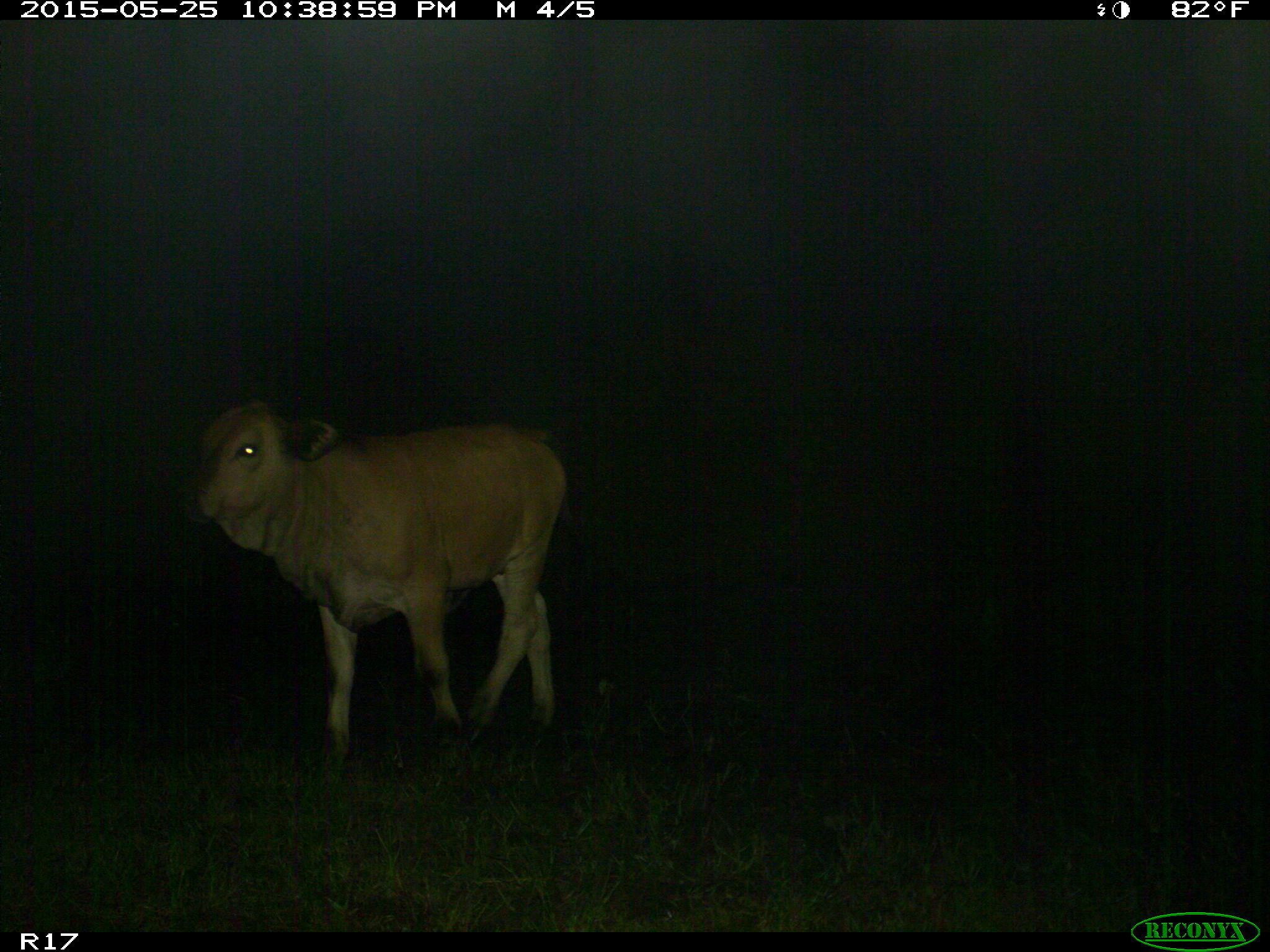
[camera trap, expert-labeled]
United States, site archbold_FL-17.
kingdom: Animalia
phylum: Chordata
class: Mammalia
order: Artiodactyla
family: Bovidae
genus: Bos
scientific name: Bos taurus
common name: domestic cow